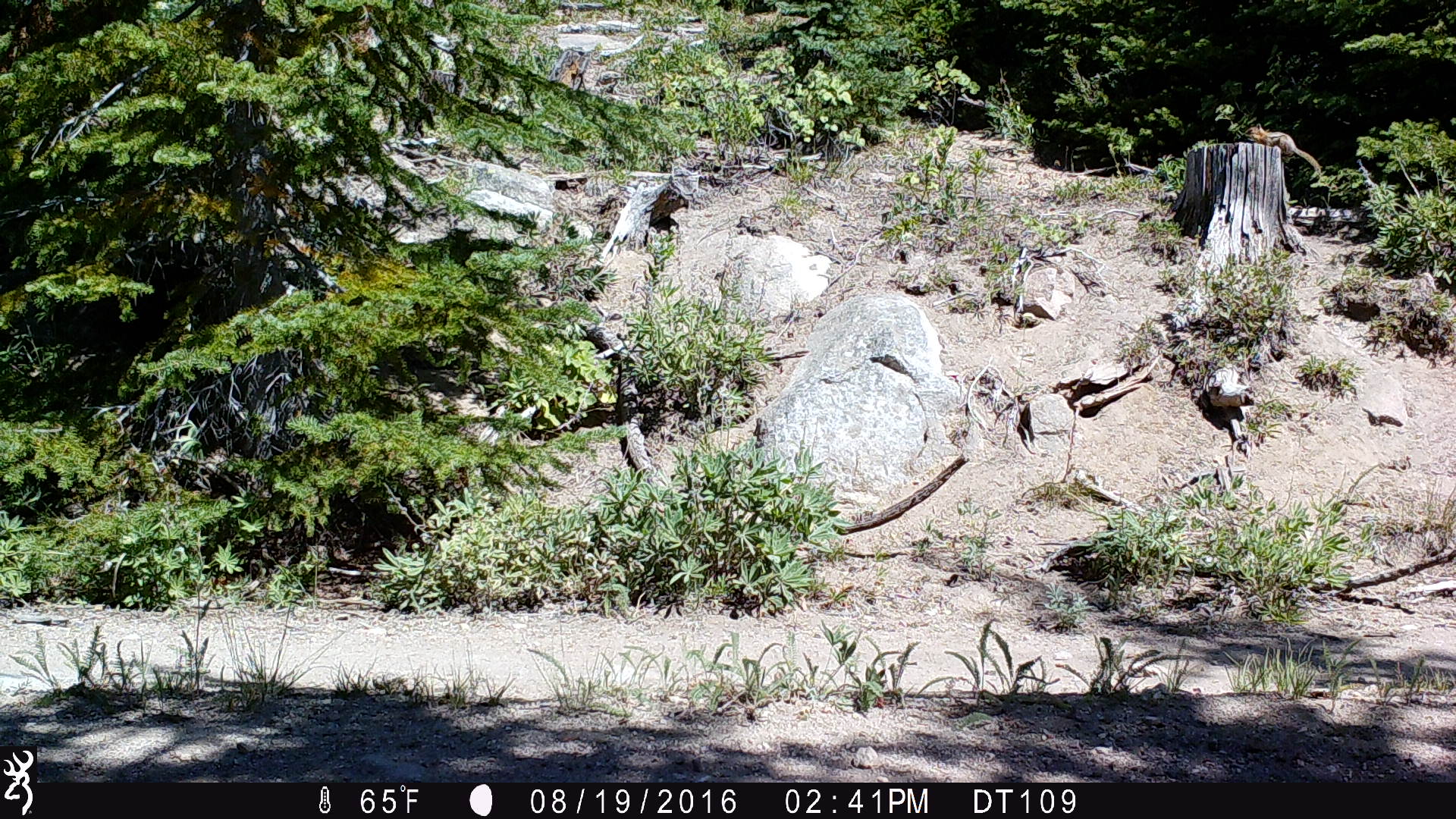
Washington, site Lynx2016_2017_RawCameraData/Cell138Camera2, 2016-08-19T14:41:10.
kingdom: Animalia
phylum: Chordata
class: Mammalia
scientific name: Mammalia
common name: small mammal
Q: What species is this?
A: Small mammal (Mammalia).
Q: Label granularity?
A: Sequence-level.